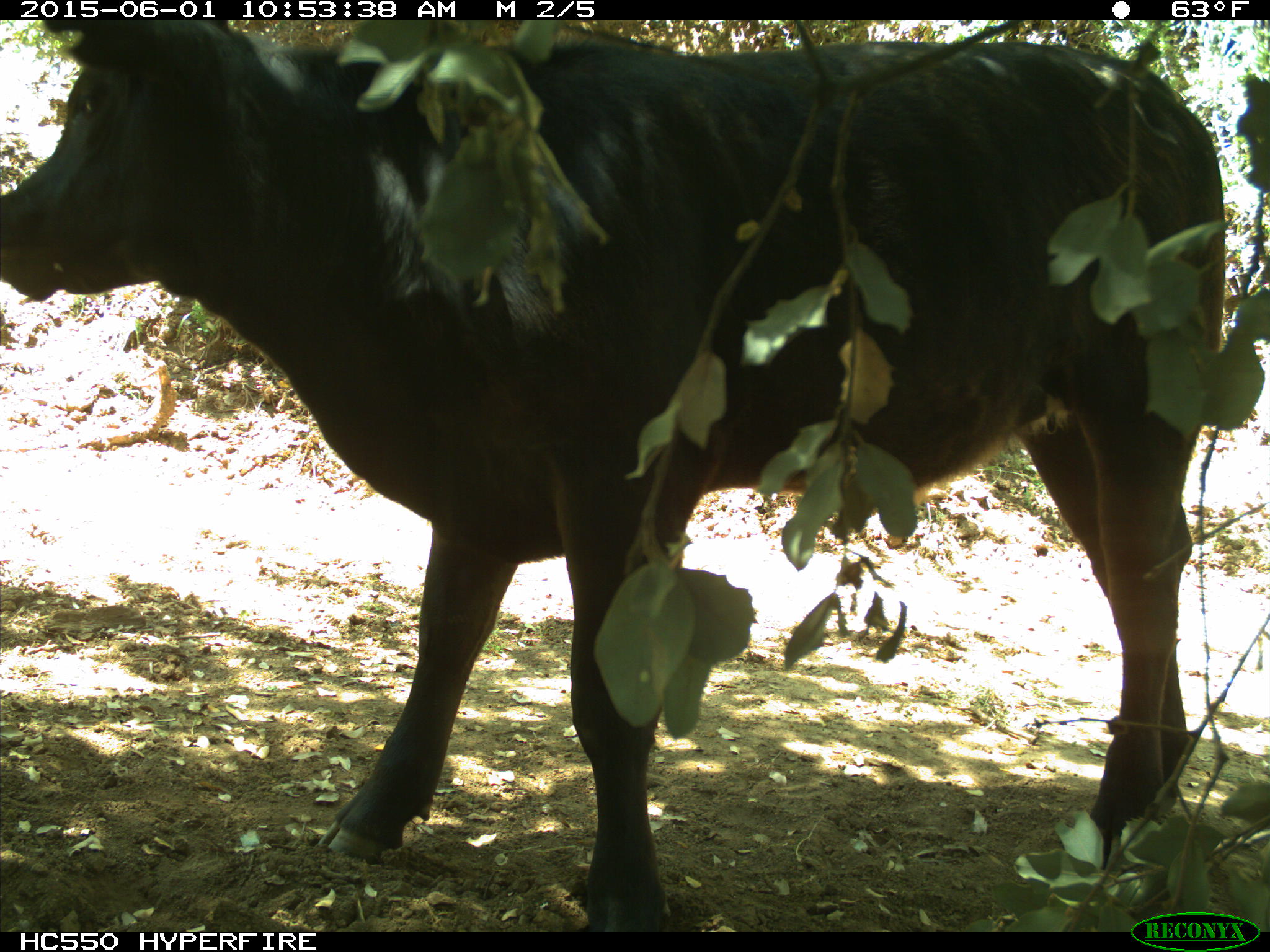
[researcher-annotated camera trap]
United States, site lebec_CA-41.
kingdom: Animalia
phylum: Chordata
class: Mammalia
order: Artiodactyla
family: Bovidae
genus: Bos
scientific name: Bos taurus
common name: domestic cow